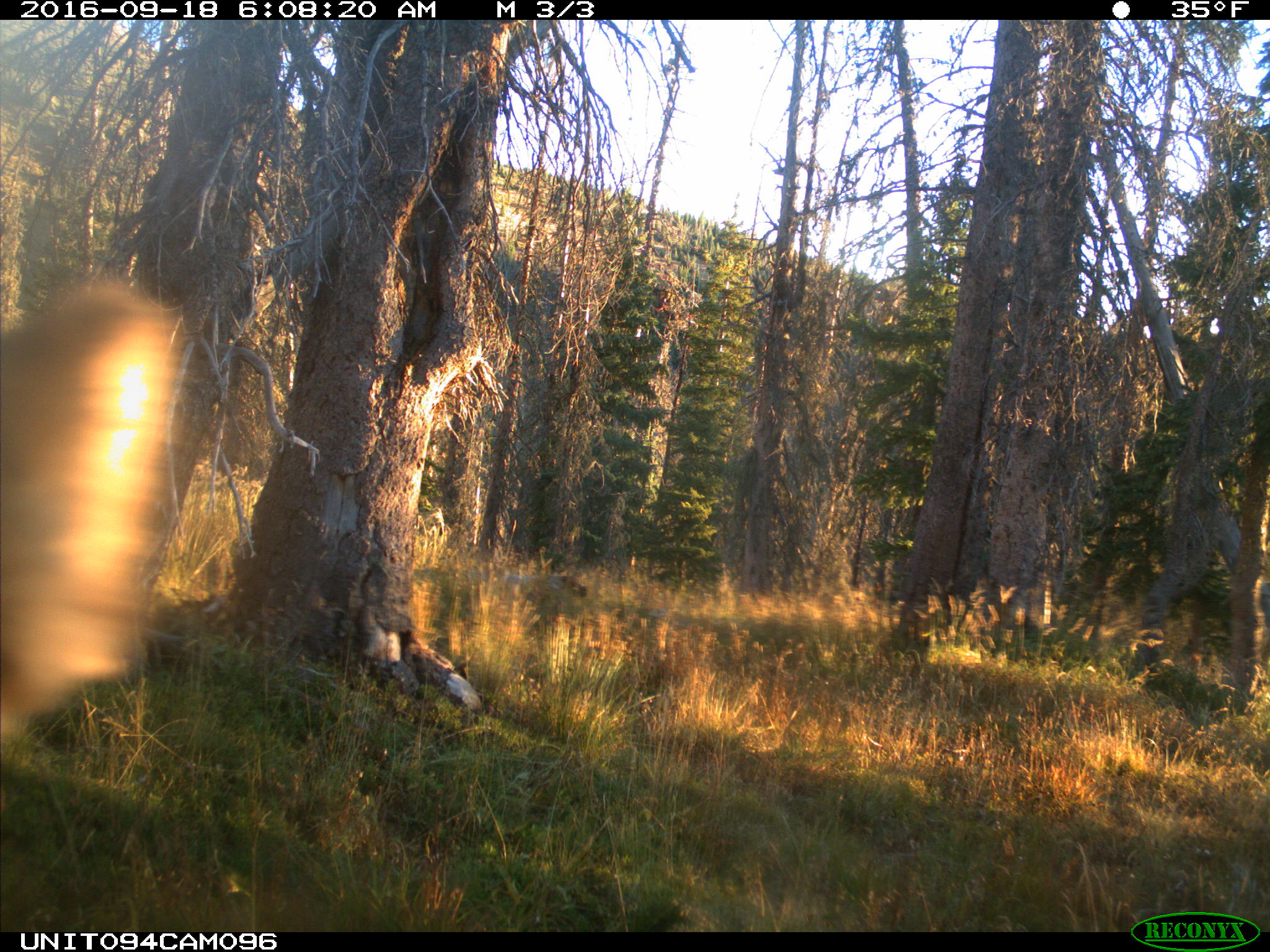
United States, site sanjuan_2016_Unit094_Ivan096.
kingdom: Animalia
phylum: Chordata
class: Mammalia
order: Artiodactyla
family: Cervidae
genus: Cervus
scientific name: Cervus elaphus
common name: red deer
Cervus elaphus (red deer).